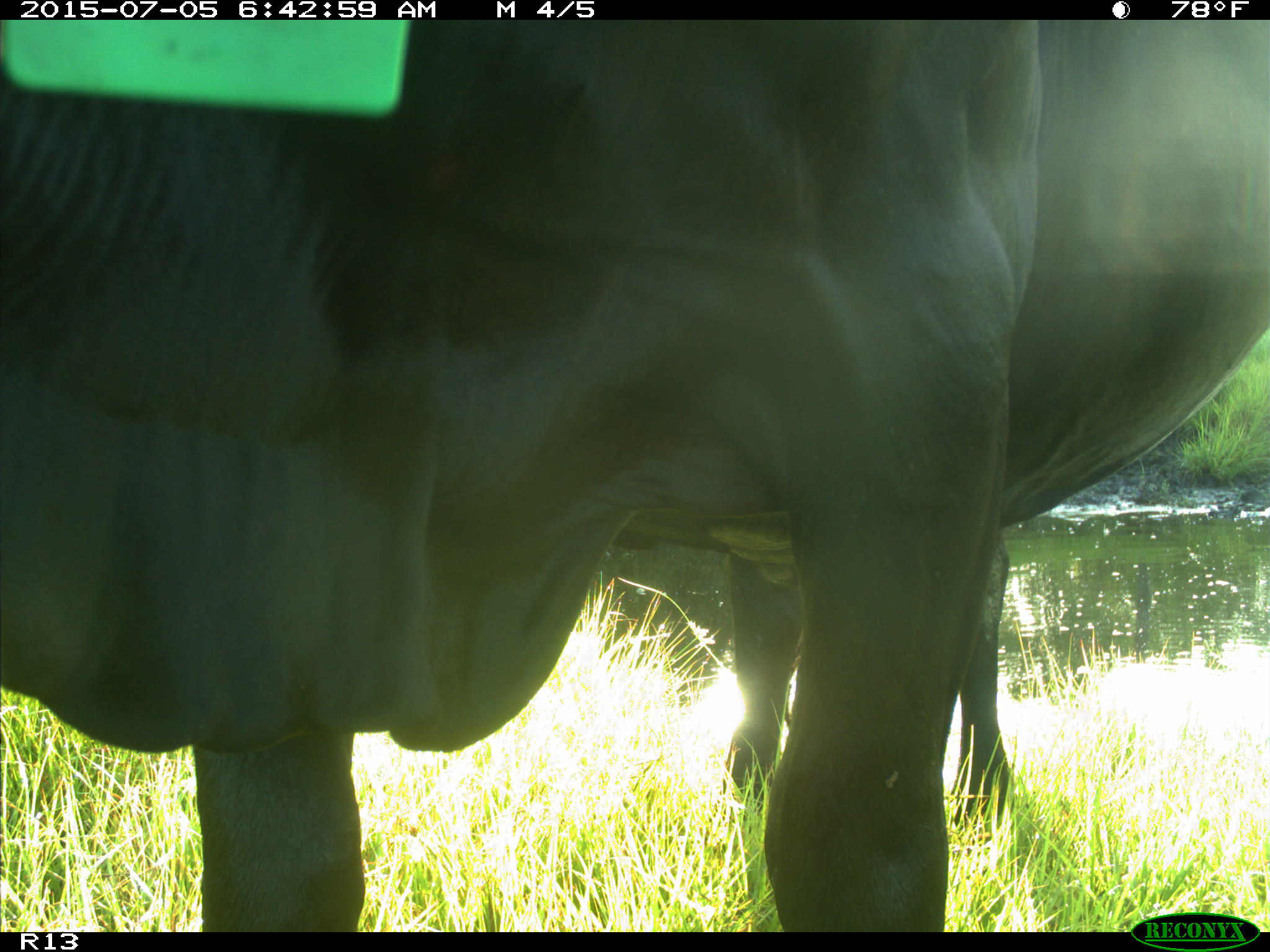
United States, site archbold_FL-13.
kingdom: Animalia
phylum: Chordata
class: Mammalia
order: Artiodactyla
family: Bovidae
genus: Bos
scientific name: Bos taurus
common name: domestic cow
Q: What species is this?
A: Bos taurus (domestic cow).